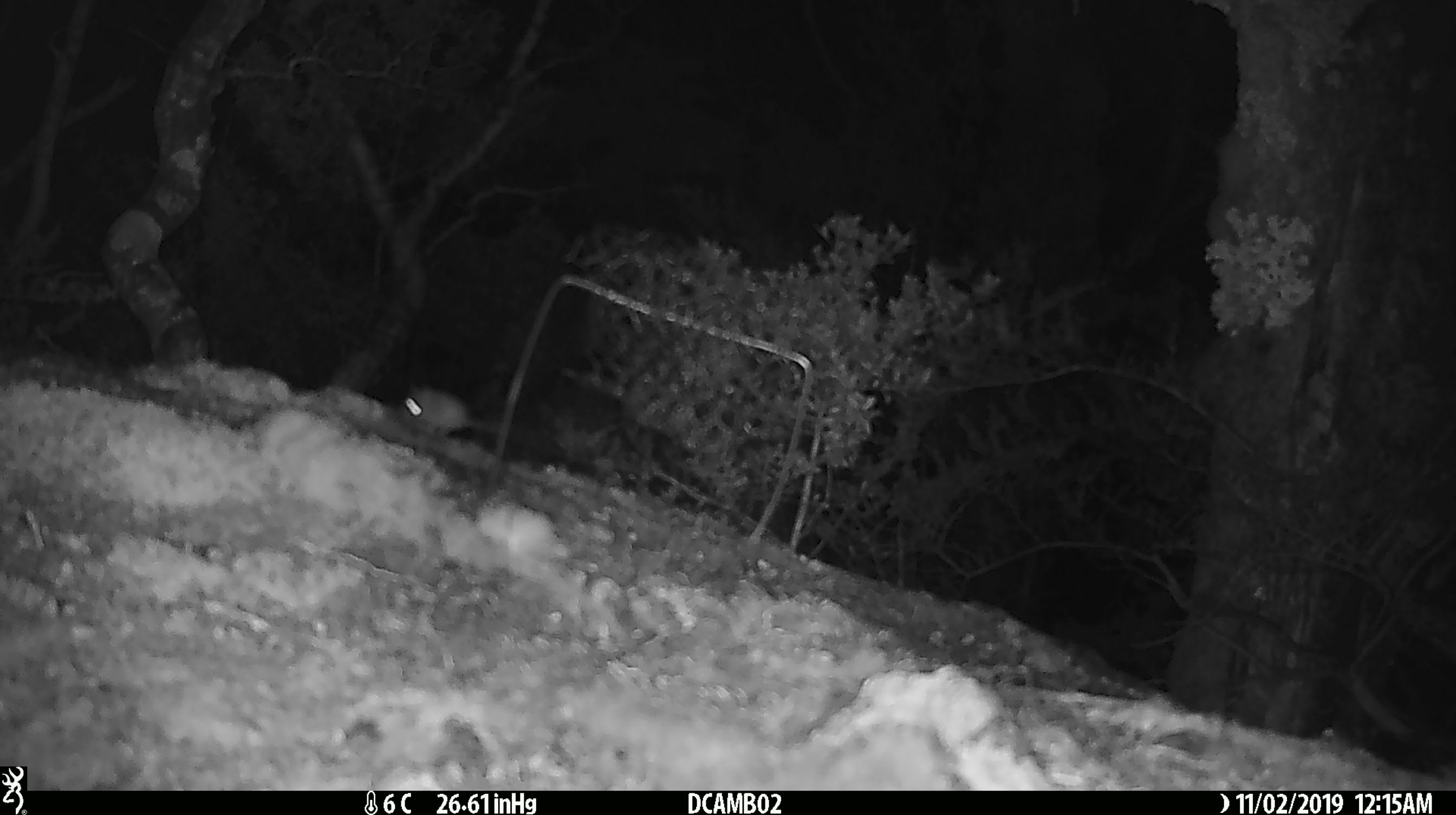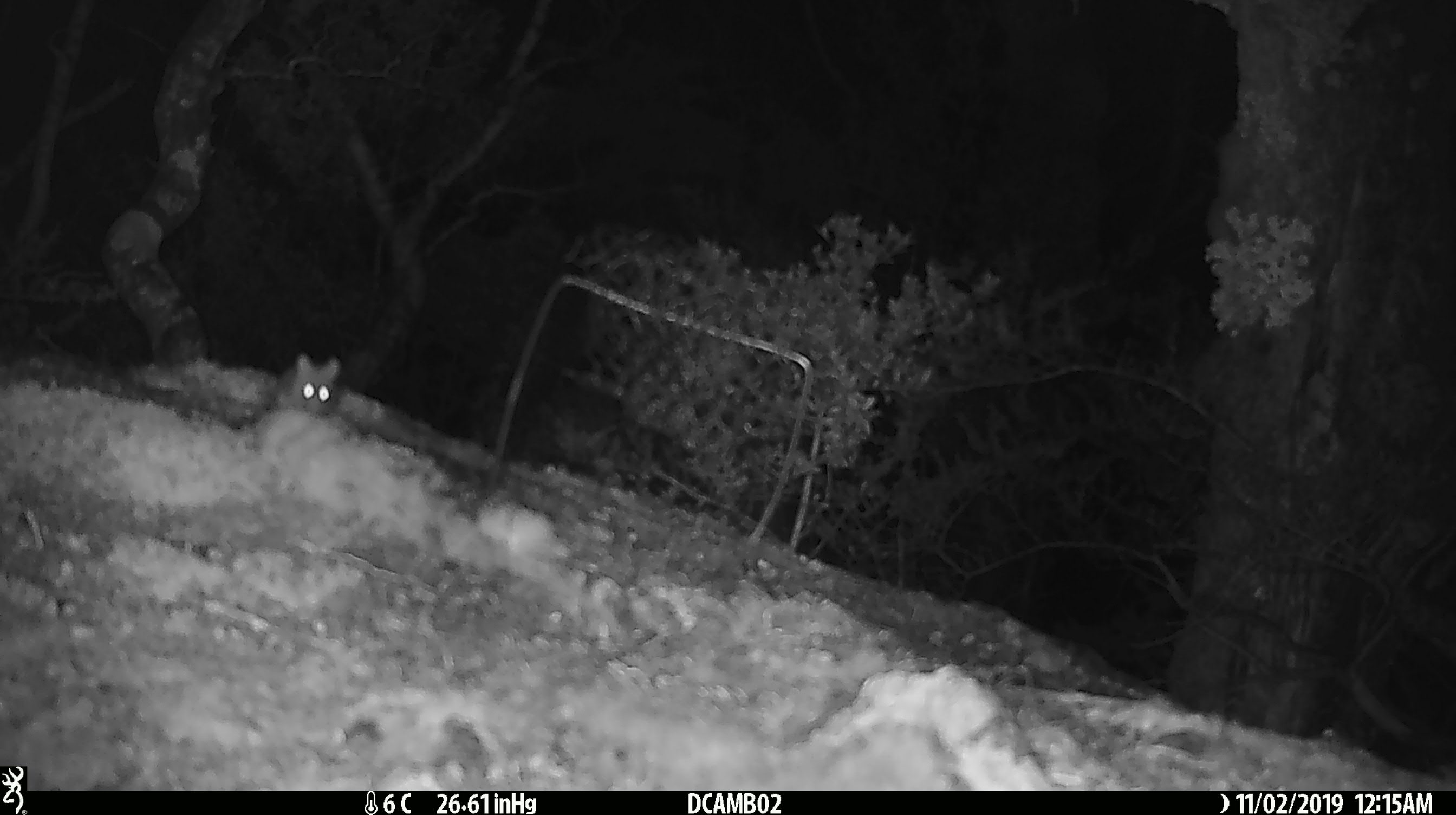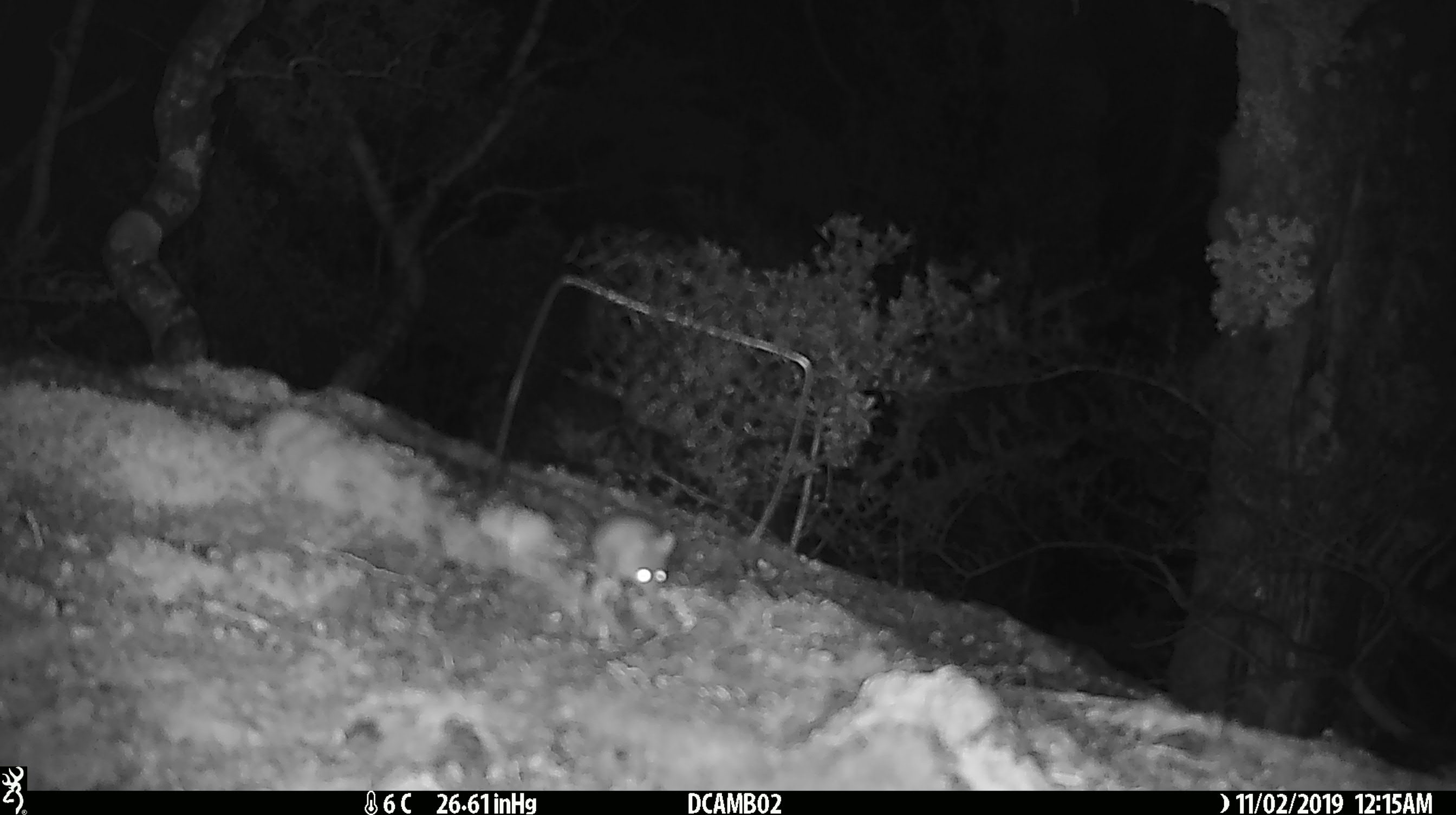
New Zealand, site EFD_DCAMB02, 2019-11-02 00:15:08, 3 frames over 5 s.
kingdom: Animalia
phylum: Chordata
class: Mammalia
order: Rodentia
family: Muridae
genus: Mus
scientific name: Mus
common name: mouse